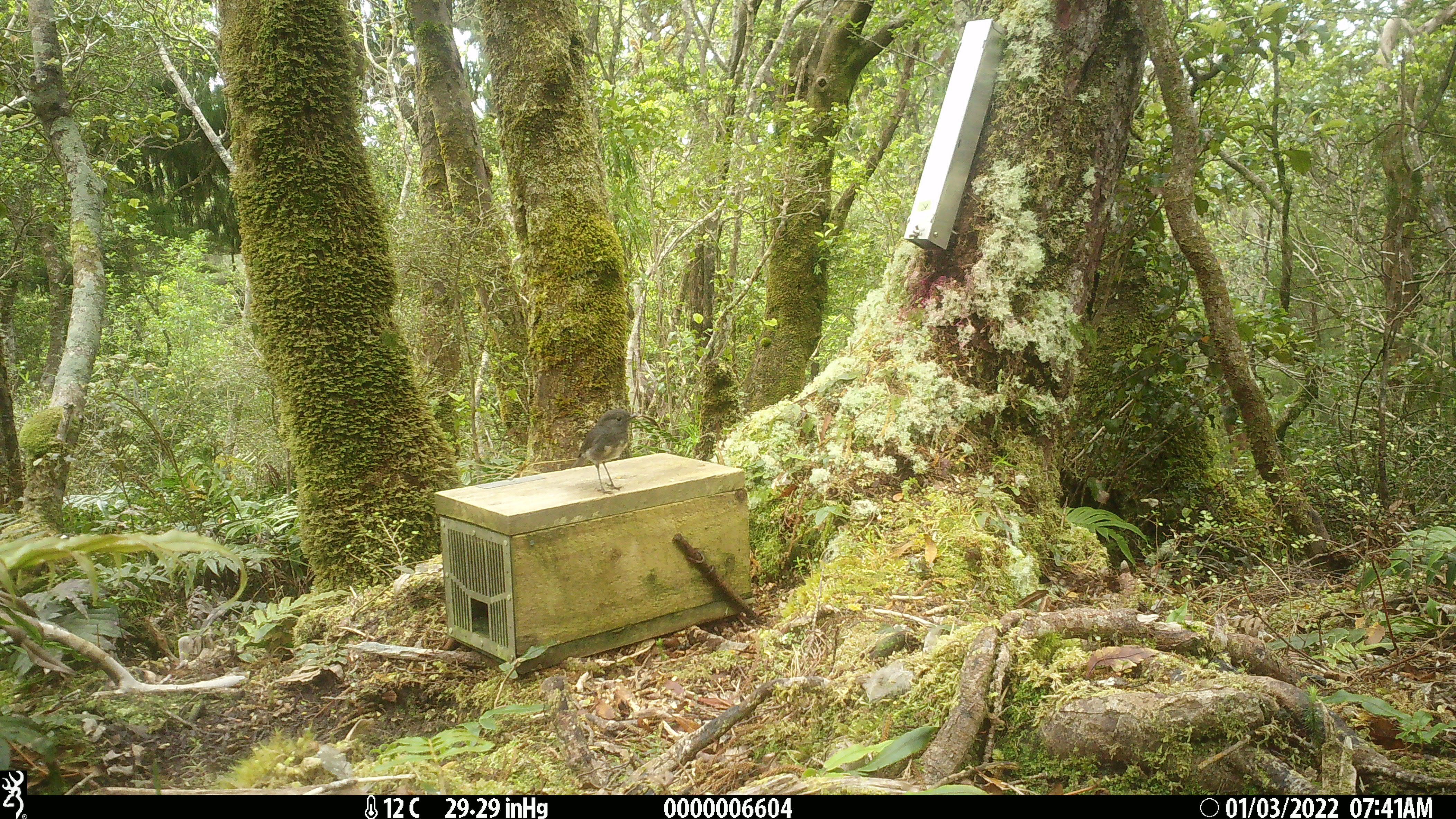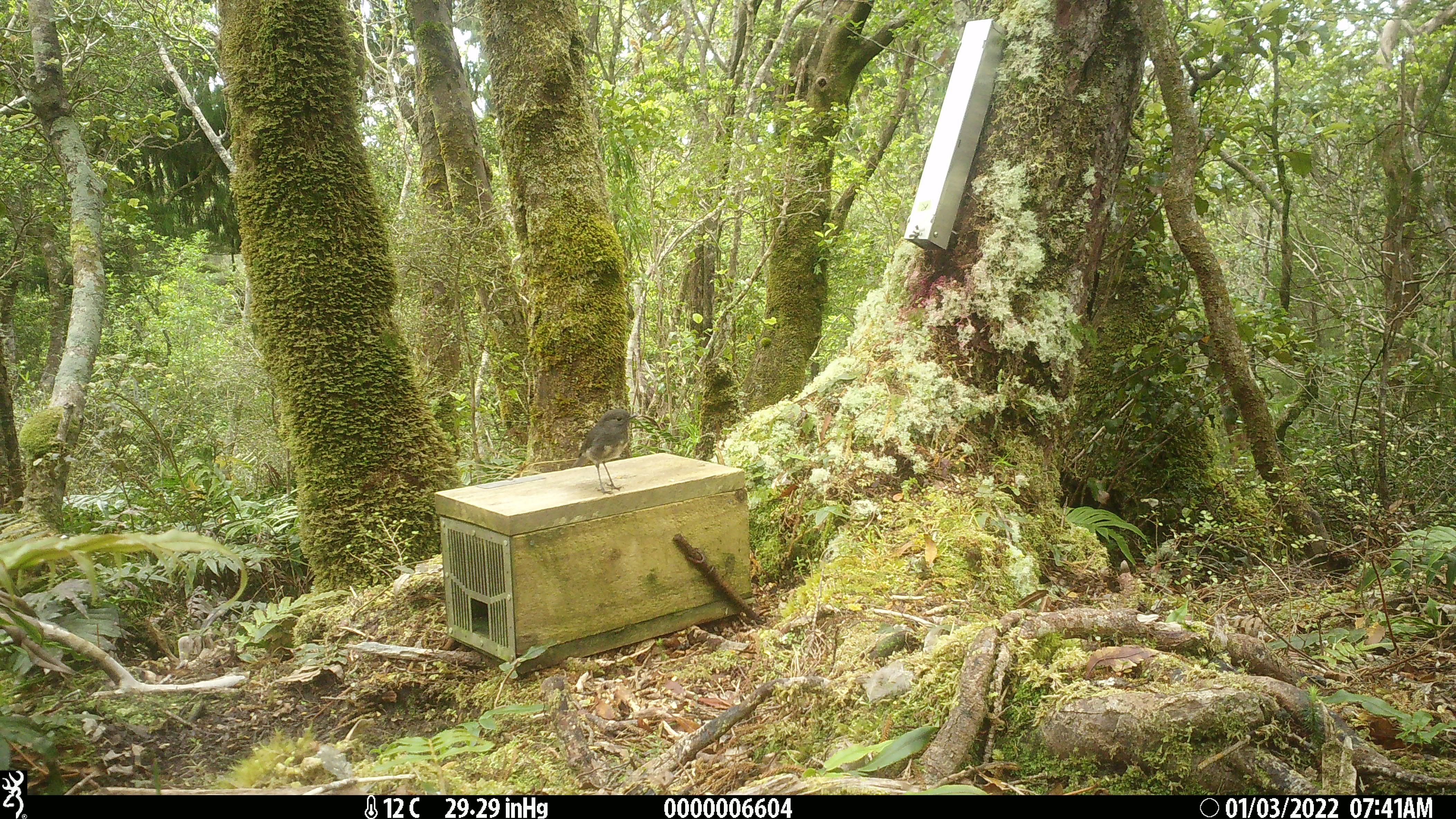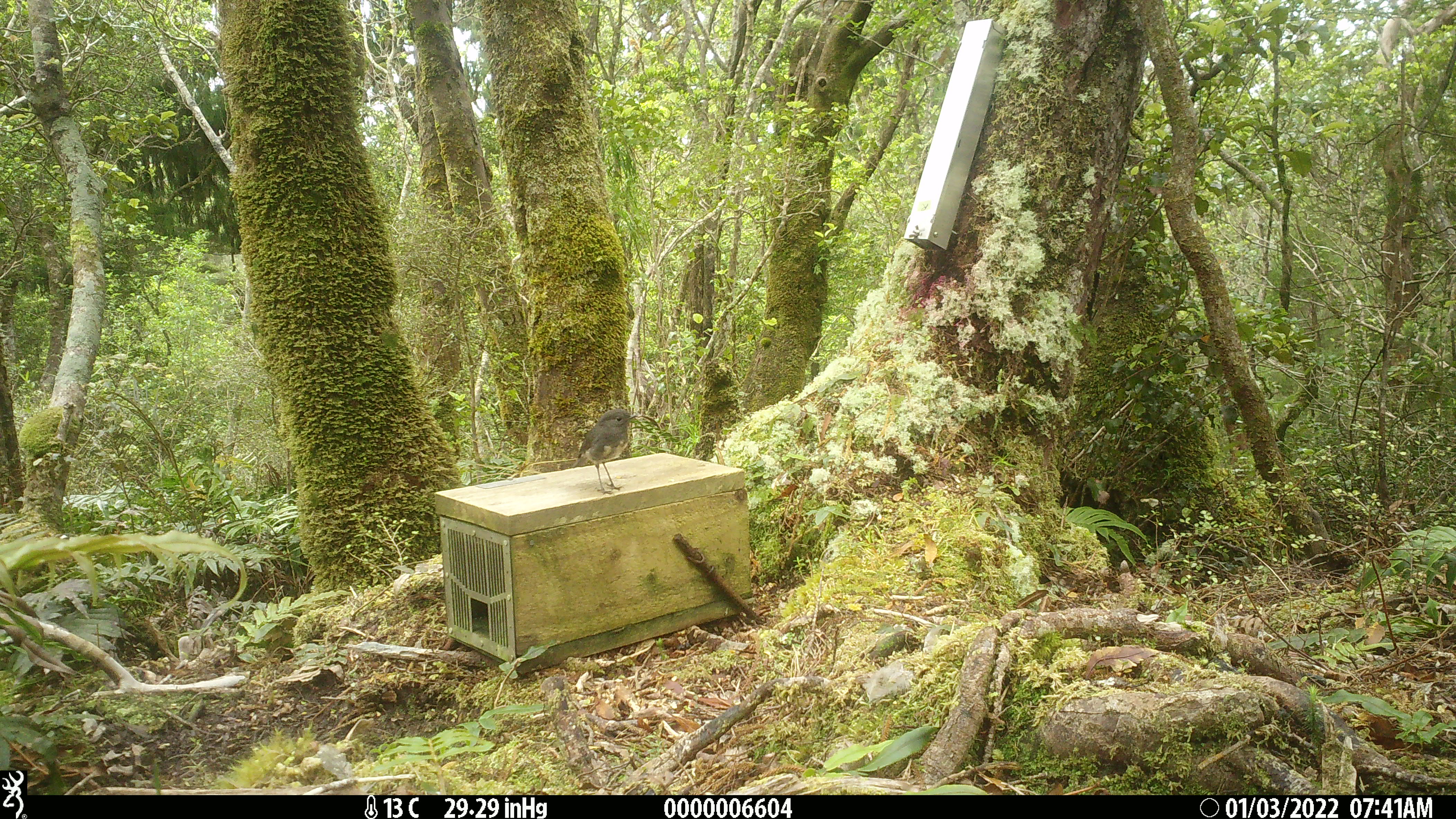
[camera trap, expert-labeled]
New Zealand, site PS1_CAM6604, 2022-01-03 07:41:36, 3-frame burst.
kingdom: Animalia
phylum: Chordata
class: Aves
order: Passeriformes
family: Petroicidae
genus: Petroica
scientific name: Petroica australis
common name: new zealand robin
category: robin